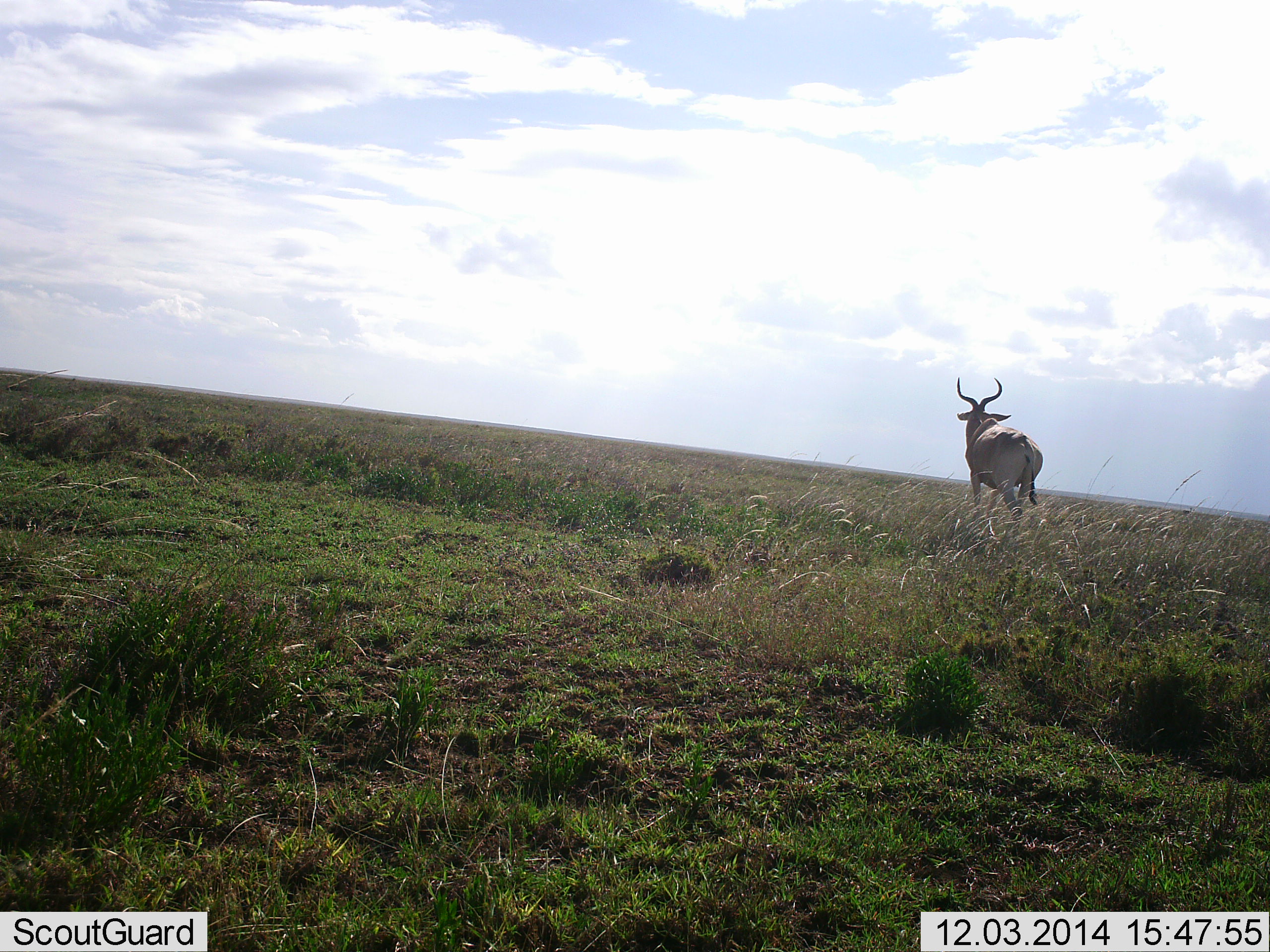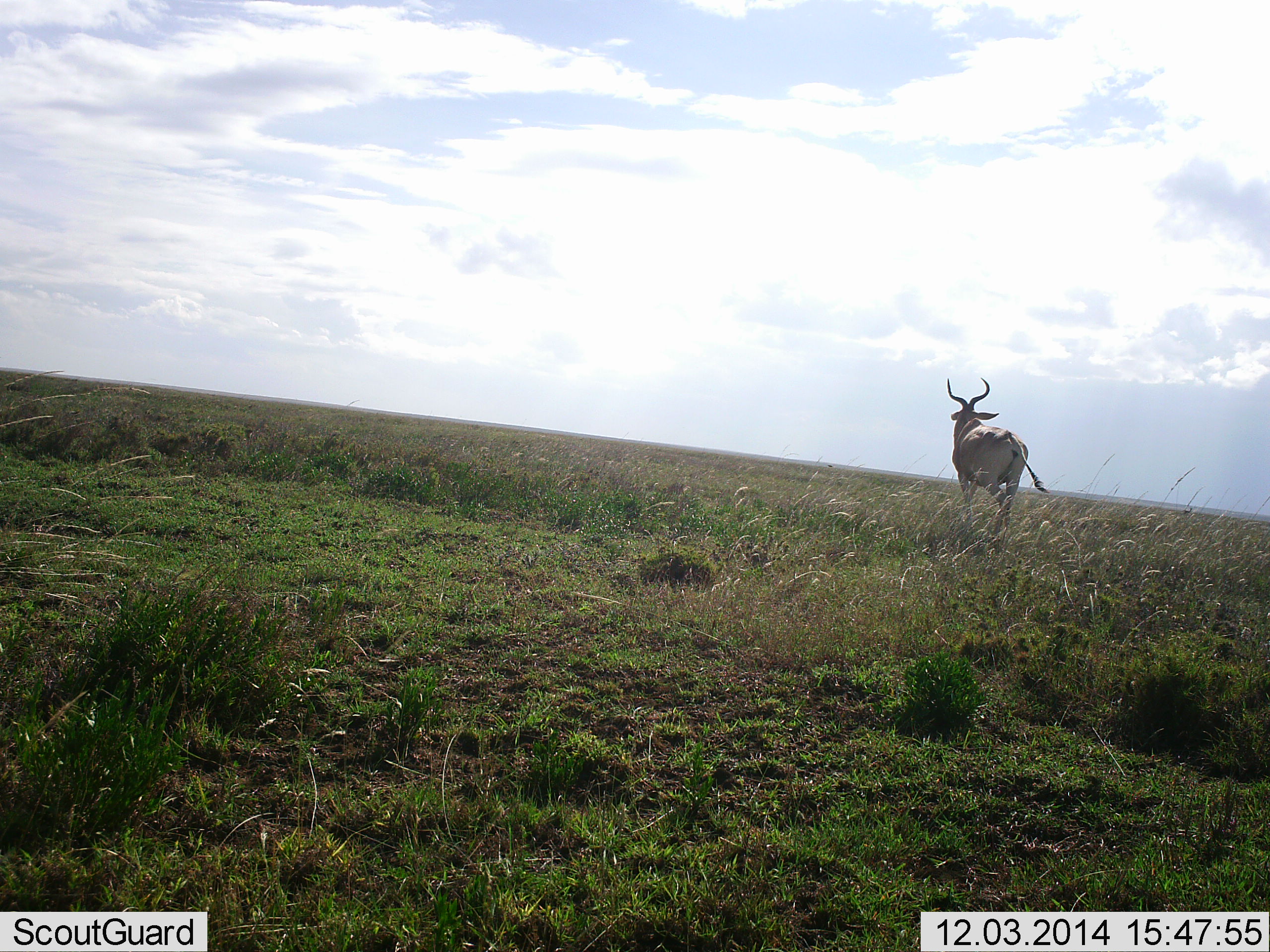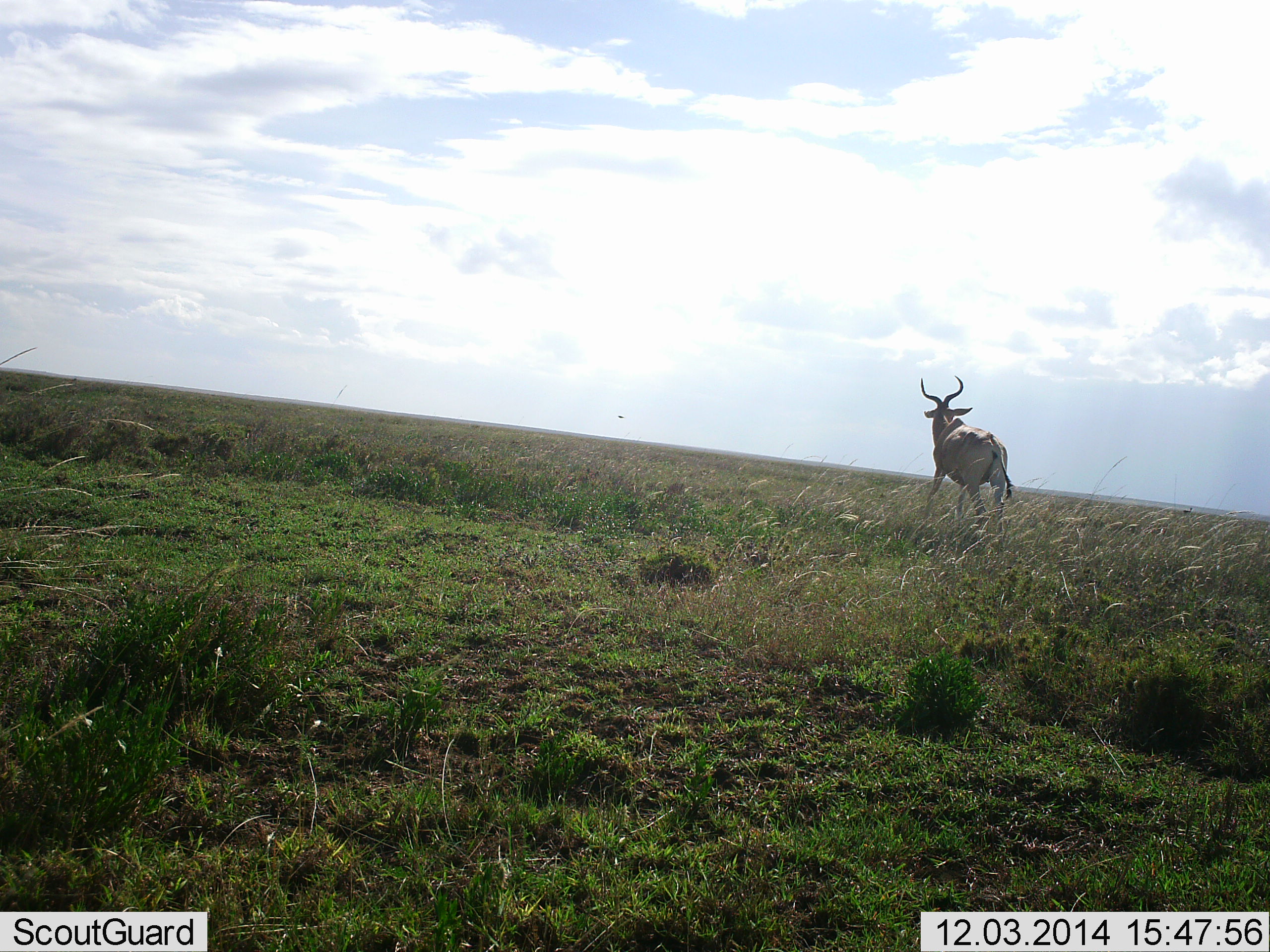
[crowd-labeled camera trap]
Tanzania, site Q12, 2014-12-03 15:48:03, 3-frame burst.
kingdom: Animalia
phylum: Chordata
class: Mammalia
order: Artiodactyla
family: Bovidae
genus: Alcelaphus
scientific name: Alcelaphus buselaphus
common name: hartebeest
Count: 1.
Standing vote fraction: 8%.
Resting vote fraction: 0%.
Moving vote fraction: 100%.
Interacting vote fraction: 0%.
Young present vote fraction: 0%.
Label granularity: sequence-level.